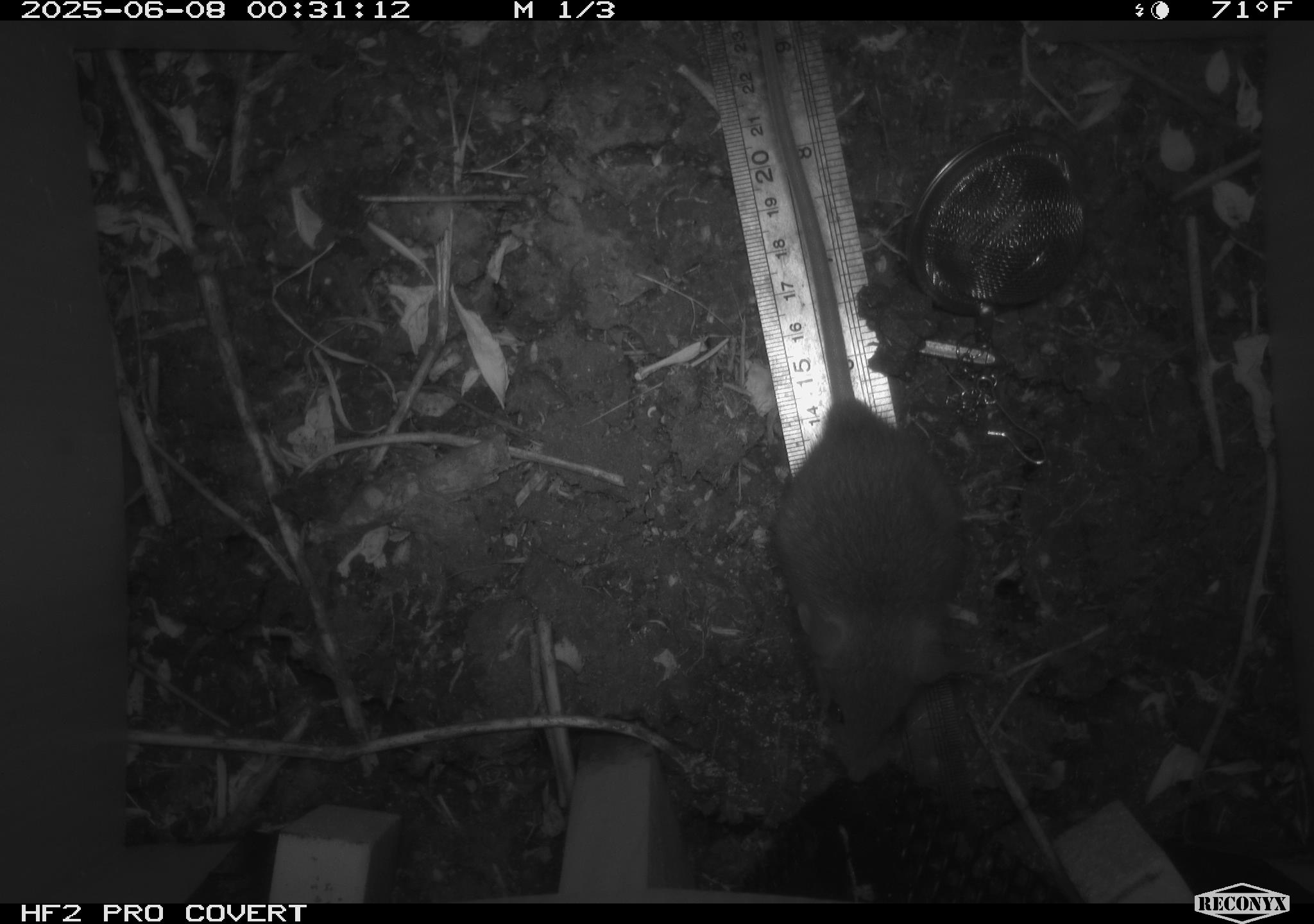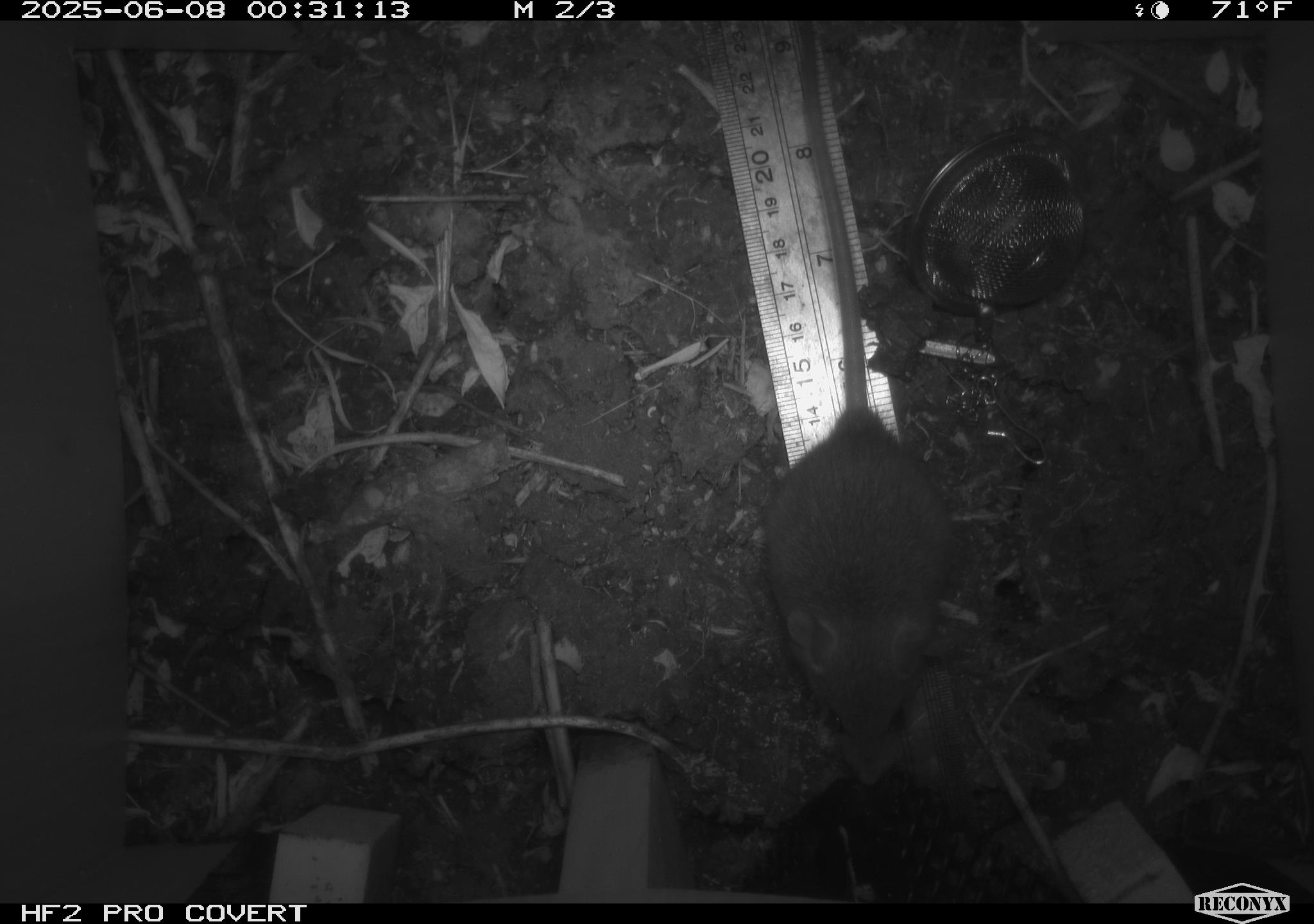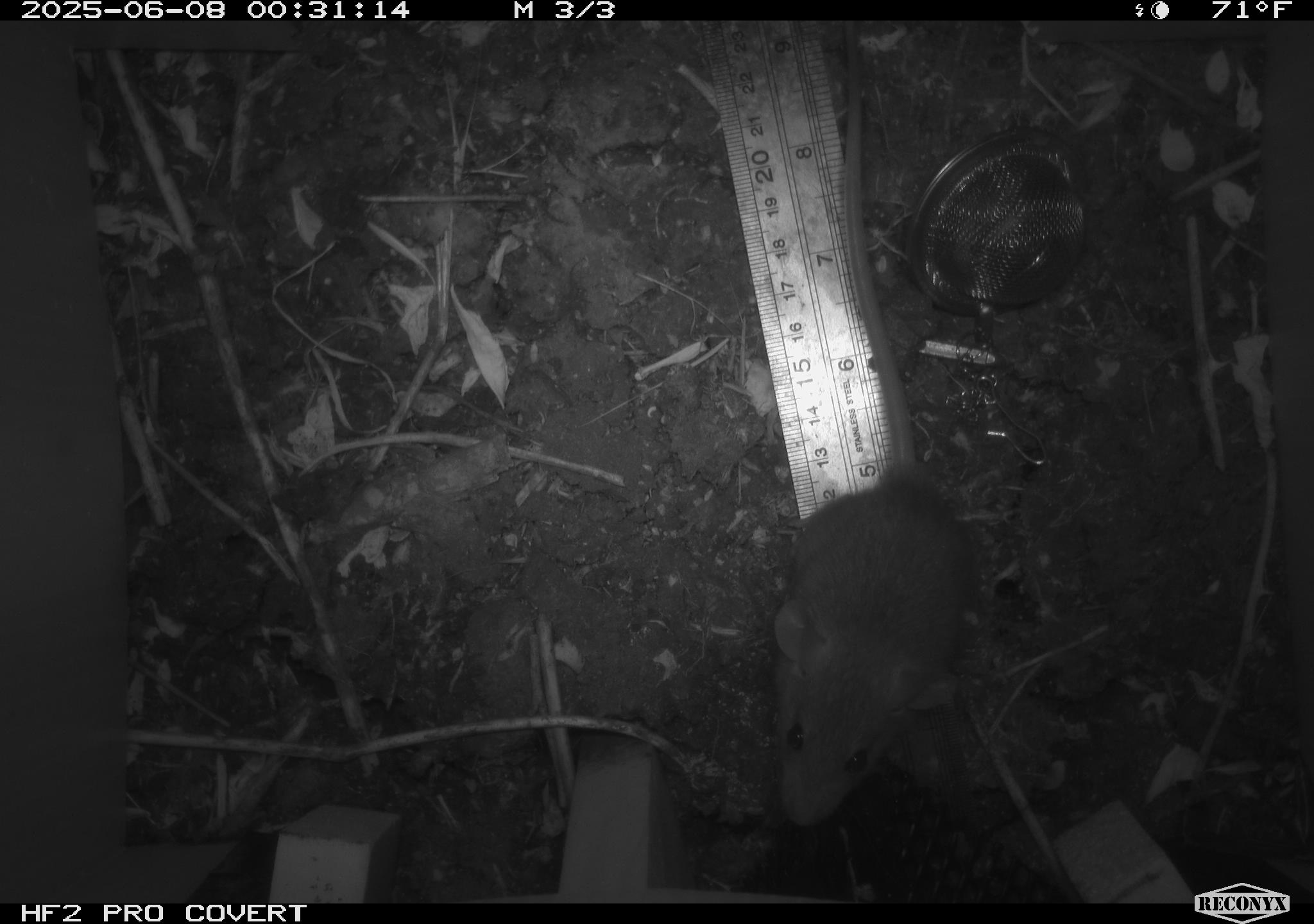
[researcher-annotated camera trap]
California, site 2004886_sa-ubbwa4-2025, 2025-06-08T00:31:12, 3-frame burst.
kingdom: Animalia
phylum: Chordata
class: Mammalia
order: Rodentia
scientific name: Rodentia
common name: rodent